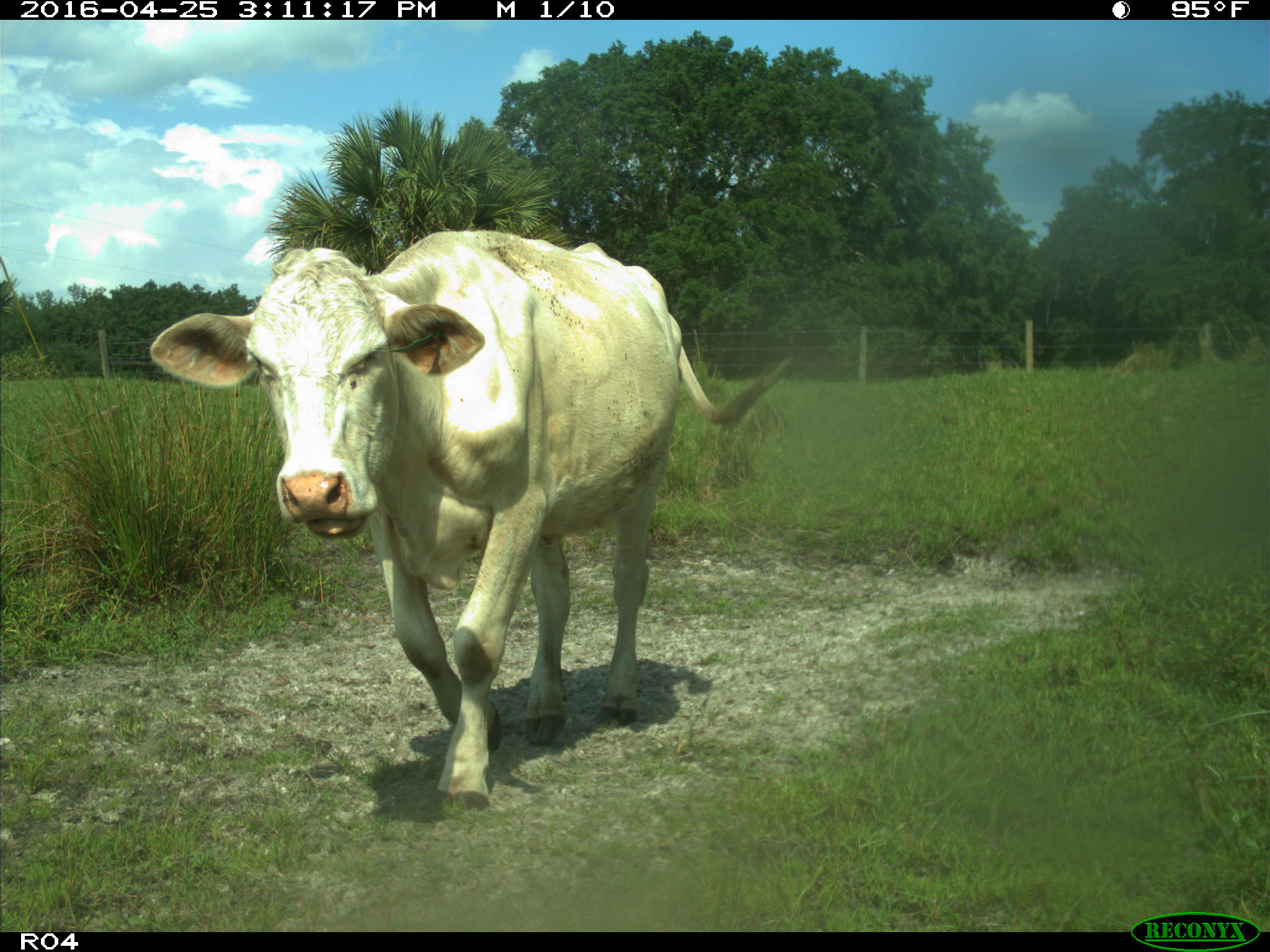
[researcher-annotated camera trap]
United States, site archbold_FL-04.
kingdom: Animalia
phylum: Chordata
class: Mammalia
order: Artiodactyla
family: Bovidae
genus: Bos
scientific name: Bos taurus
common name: domestic cow